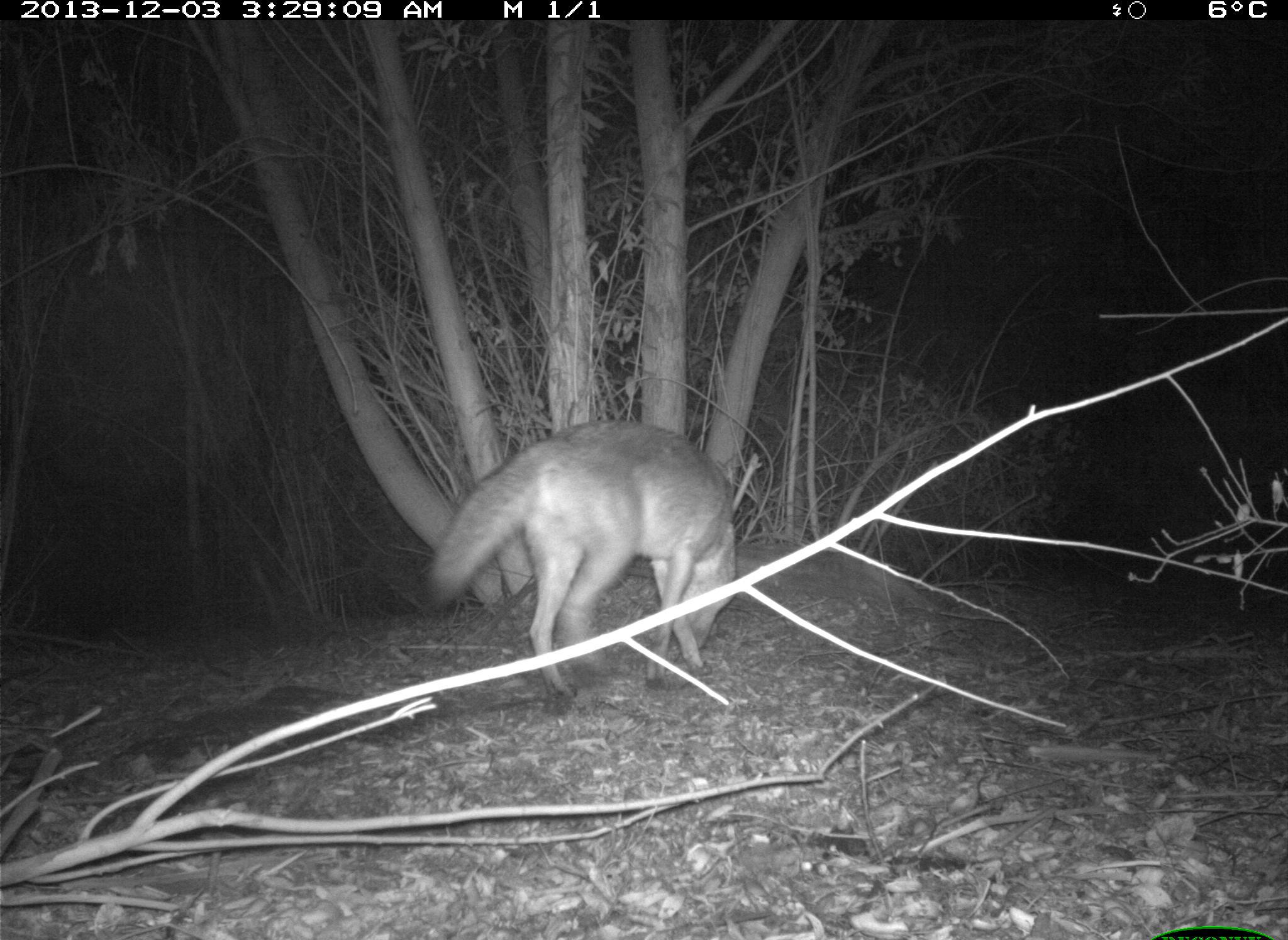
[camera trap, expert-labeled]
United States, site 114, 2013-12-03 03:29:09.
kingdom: Animalia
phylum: Chordata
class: Mammalia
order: Carnivora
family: Canidae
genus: Canis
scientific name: Canis latrans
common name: coyote